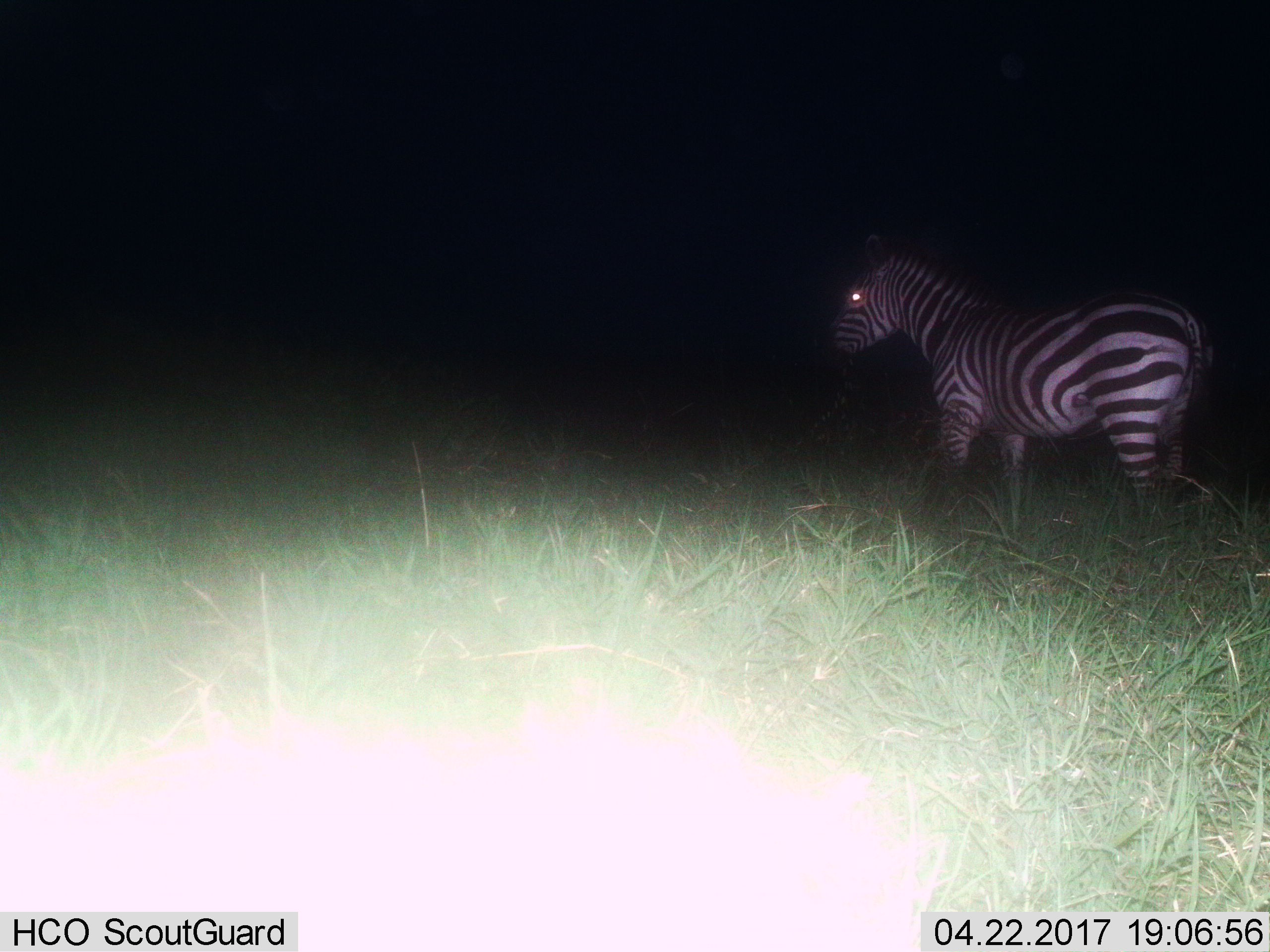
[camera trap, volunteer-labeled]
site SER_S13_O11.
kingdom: Animalia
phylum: Chordata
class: Mammalia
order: Perissodactyla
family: Equidae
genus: Equus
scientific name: Equus quagga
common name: plains zebra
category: zebraplains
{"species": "zebraplains (plains zebra) (Equus quagga)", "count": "1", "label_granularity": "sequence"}